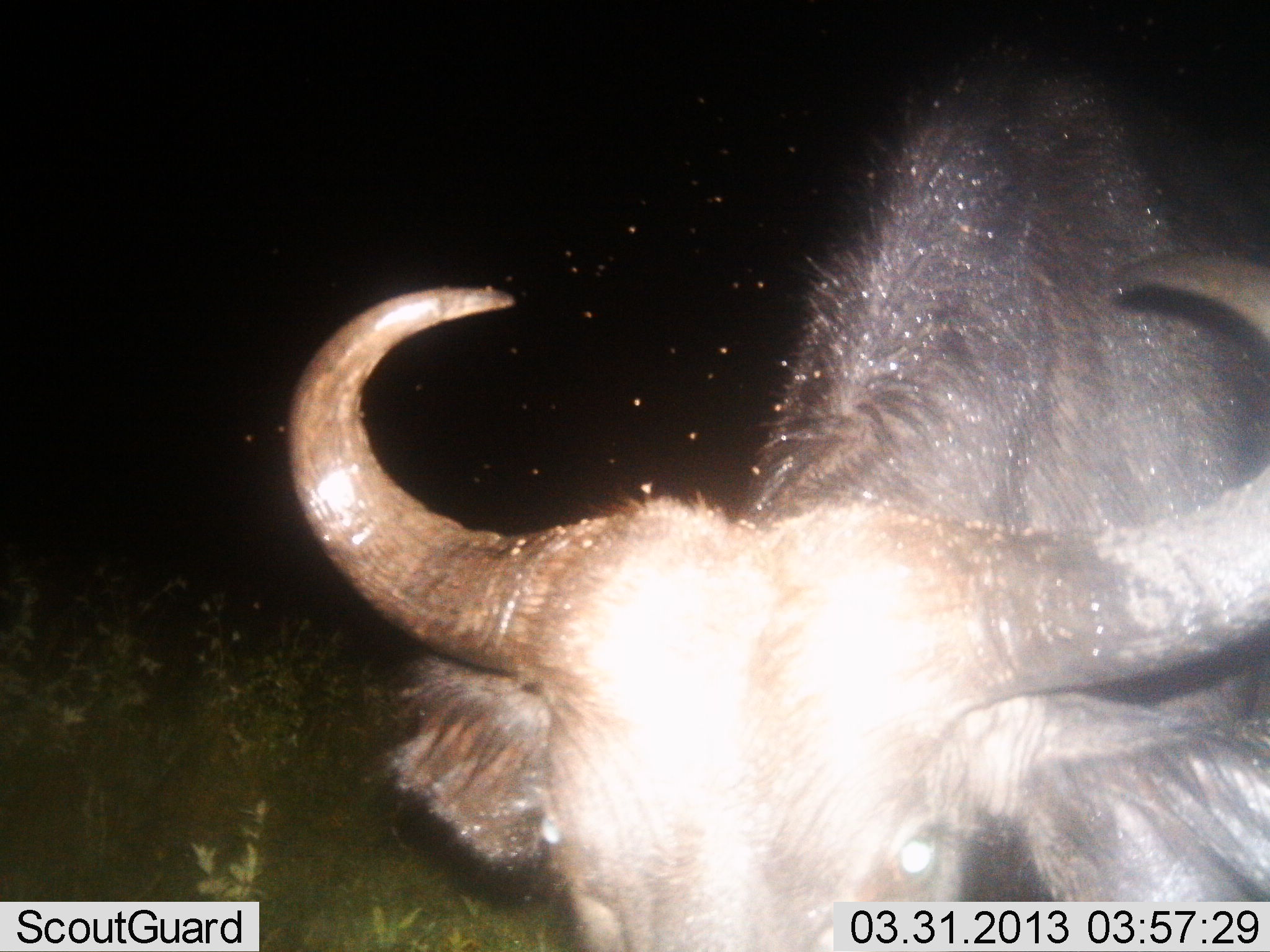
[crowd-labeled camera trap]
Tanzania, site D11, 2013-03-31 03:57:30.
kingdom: Animalia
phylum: Chordata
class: Mammalia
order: Artiodactyla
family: Bovidae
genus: Syncerus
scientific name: Syncerus caffer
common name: cape buffalo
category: buffalo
Buffalo (cape buffalo) (Syncerus caffer), count 1. Behavior (volunteer vote fractions): standing 91%, resting 0%, moving 9%, interacting 5%. Young present (vote fraction): 0%. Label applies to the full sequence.